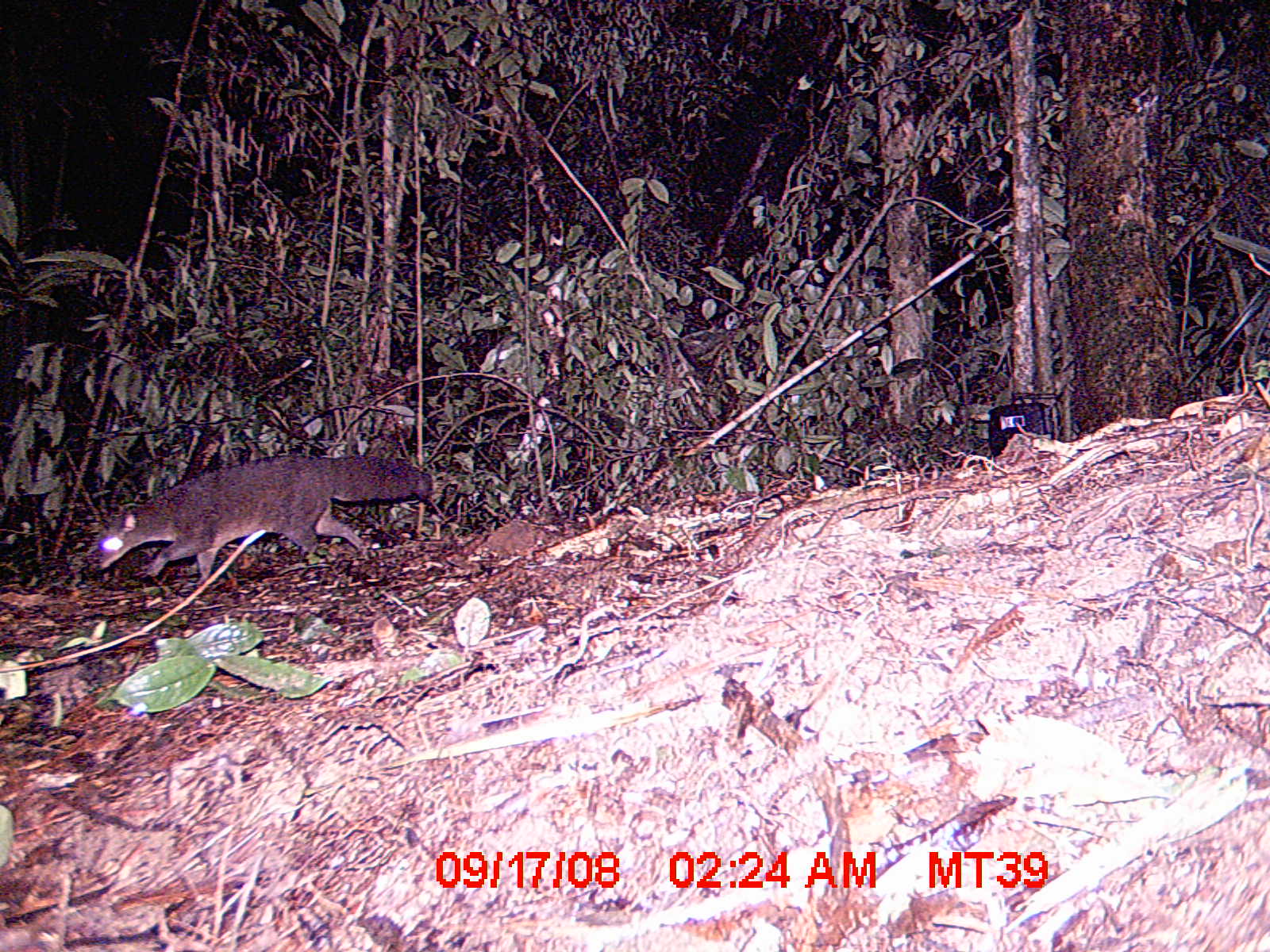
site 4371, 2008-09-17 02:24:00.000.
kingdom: Animalia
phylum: Chordata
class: Mammalia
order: Carnivora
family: Eupleridae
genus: Eupleres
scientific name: Eupleres goudotii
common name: falanouc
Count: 1.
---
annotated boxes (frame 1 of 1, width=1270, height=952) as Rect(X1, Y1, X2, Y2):
eupleres goudotii: Rect(95, 451, 436, 586)